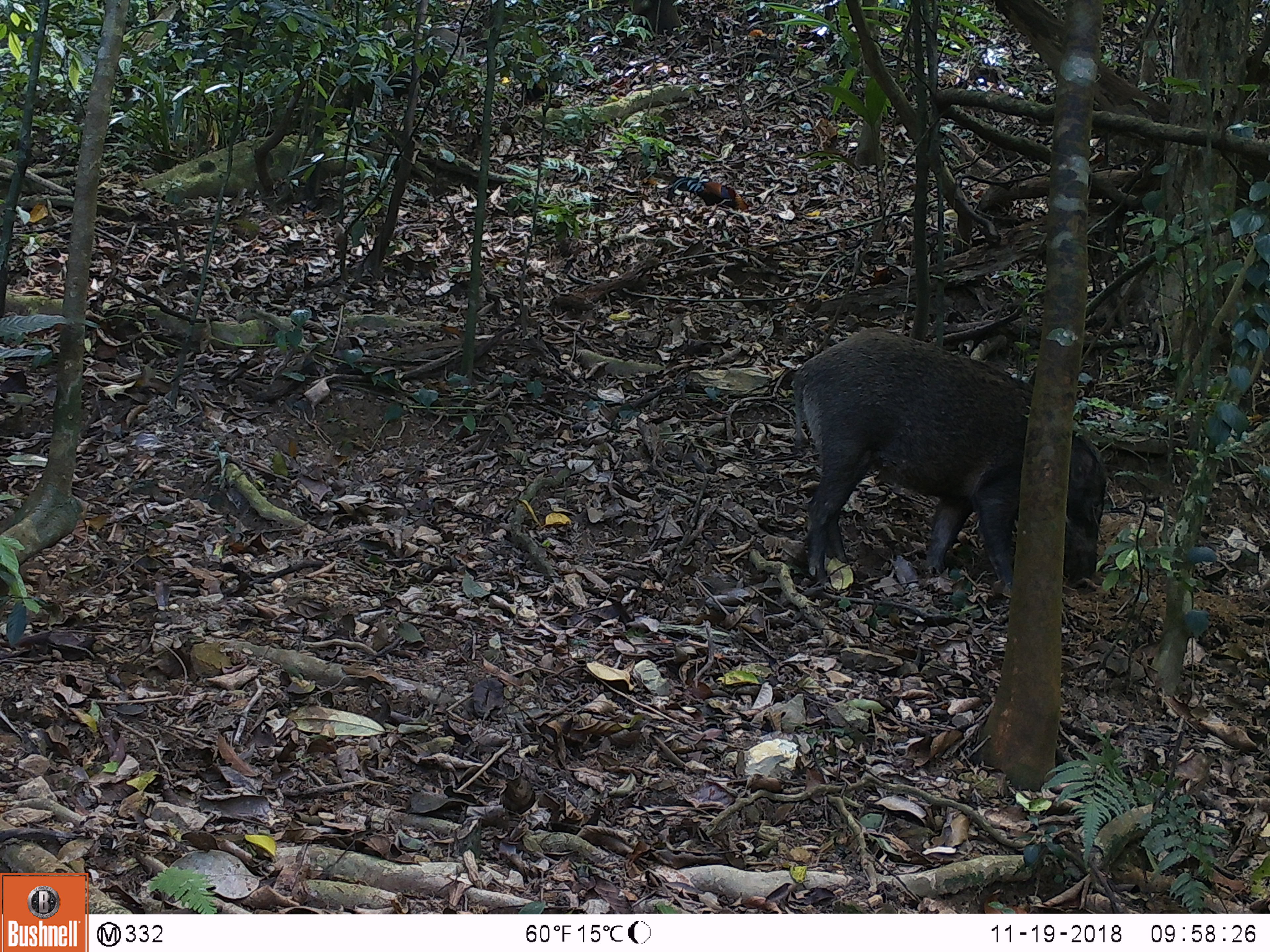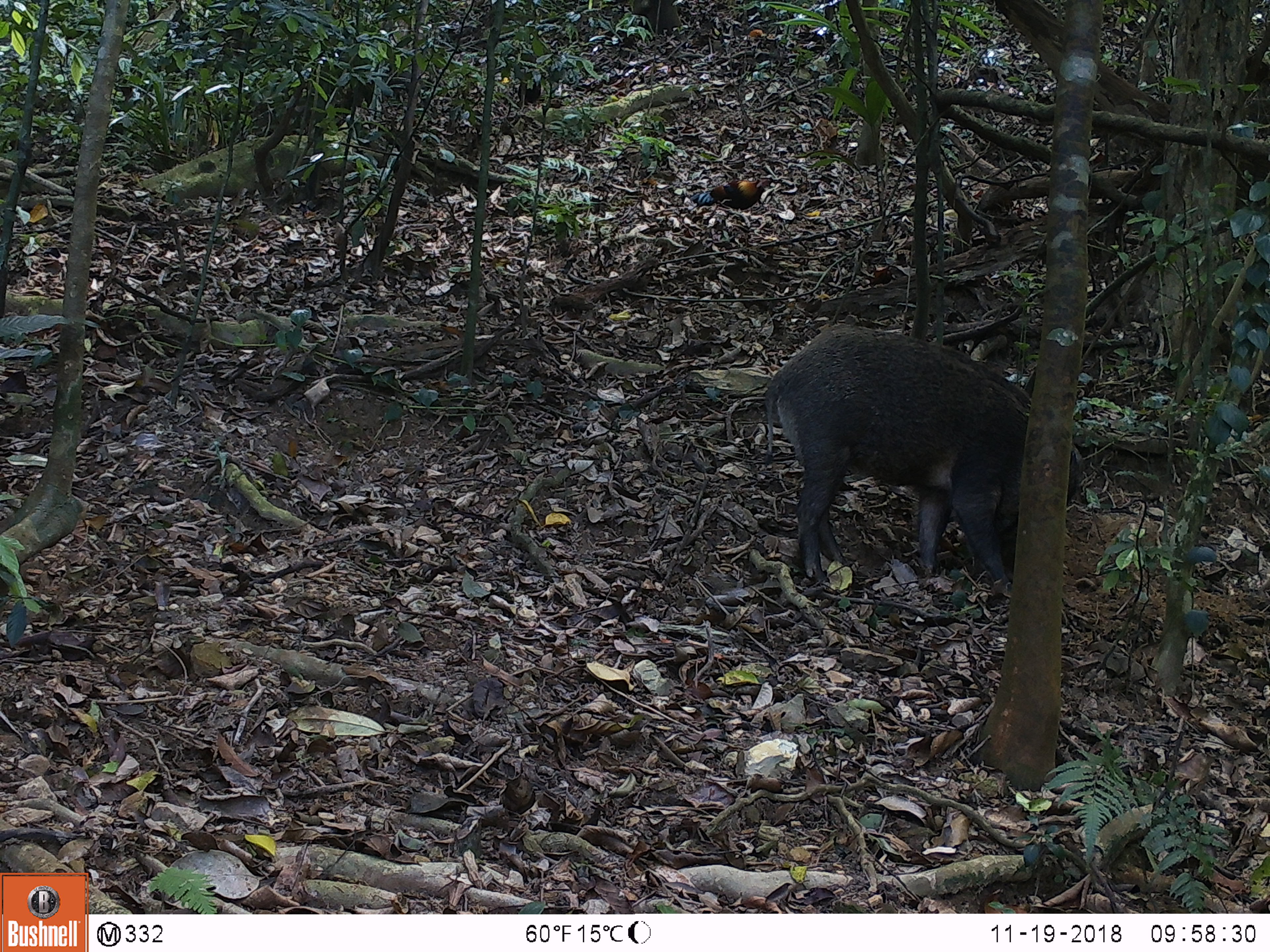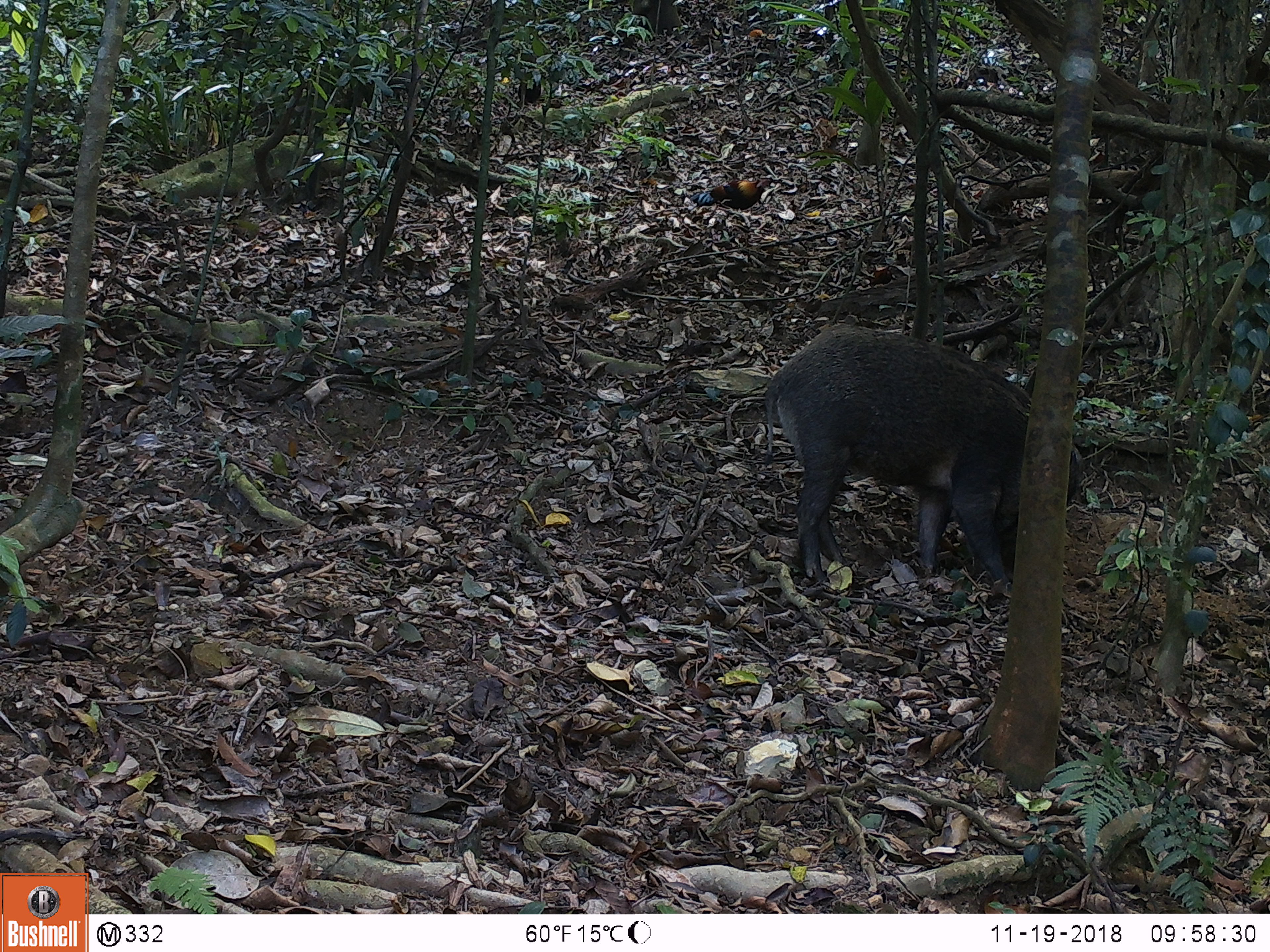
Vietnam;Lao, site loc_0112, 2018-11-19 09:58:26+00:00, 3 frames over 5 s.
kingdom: Animalia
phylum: Chordata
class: Mammalia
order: Artiodactyla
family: Suidae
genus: Sus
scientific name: Sus scrofa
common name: eurasian wild pig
Eurasian wild pig (Sus scrofa). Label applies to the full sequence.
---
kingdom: Animalia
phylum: Chordata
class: Aves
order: Galliformes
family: Phasianidae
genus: Gallus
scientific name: Gallus gallus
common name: red junglefowl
Red junglefowl (Gallus gallus). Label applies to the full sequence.